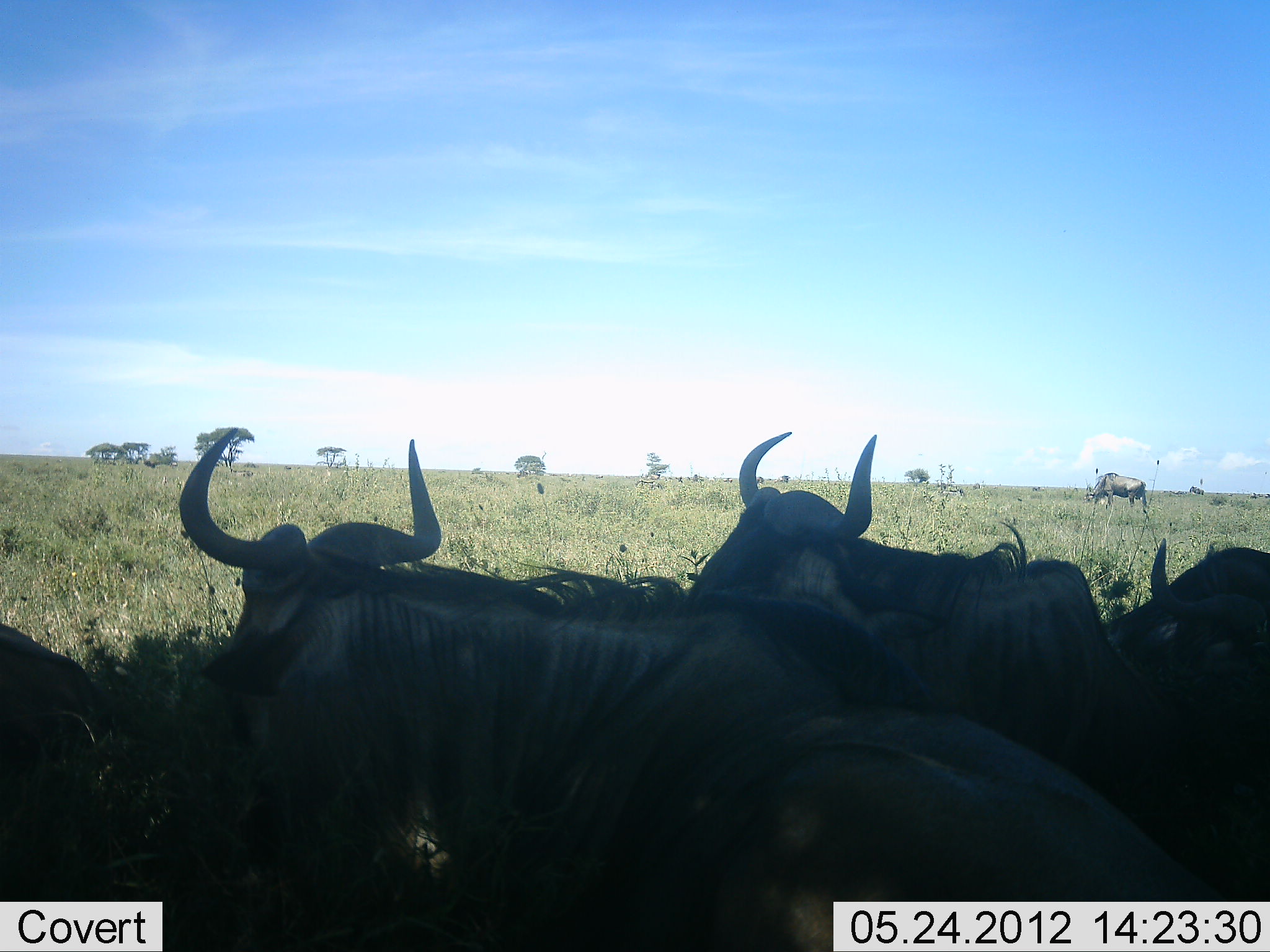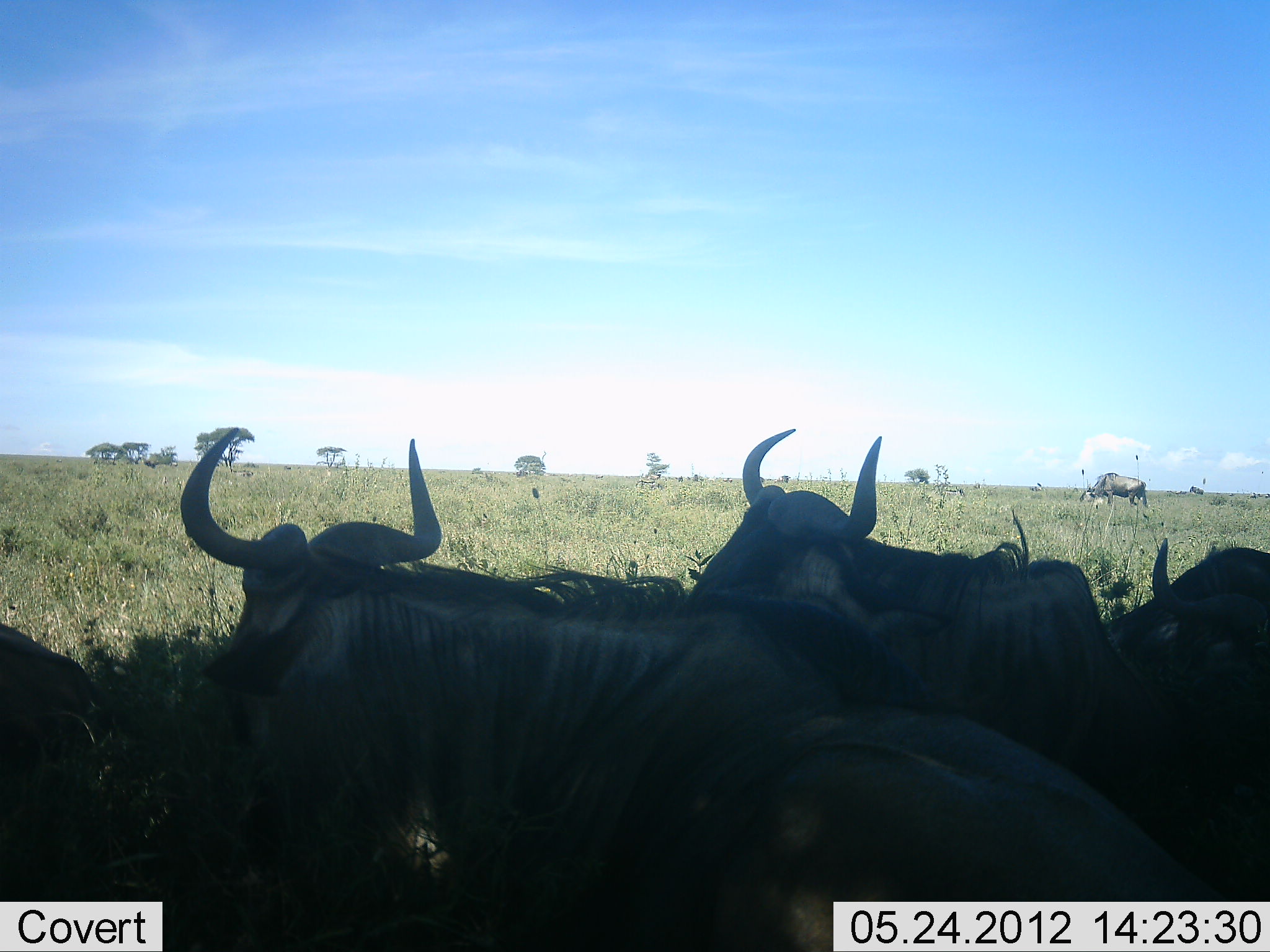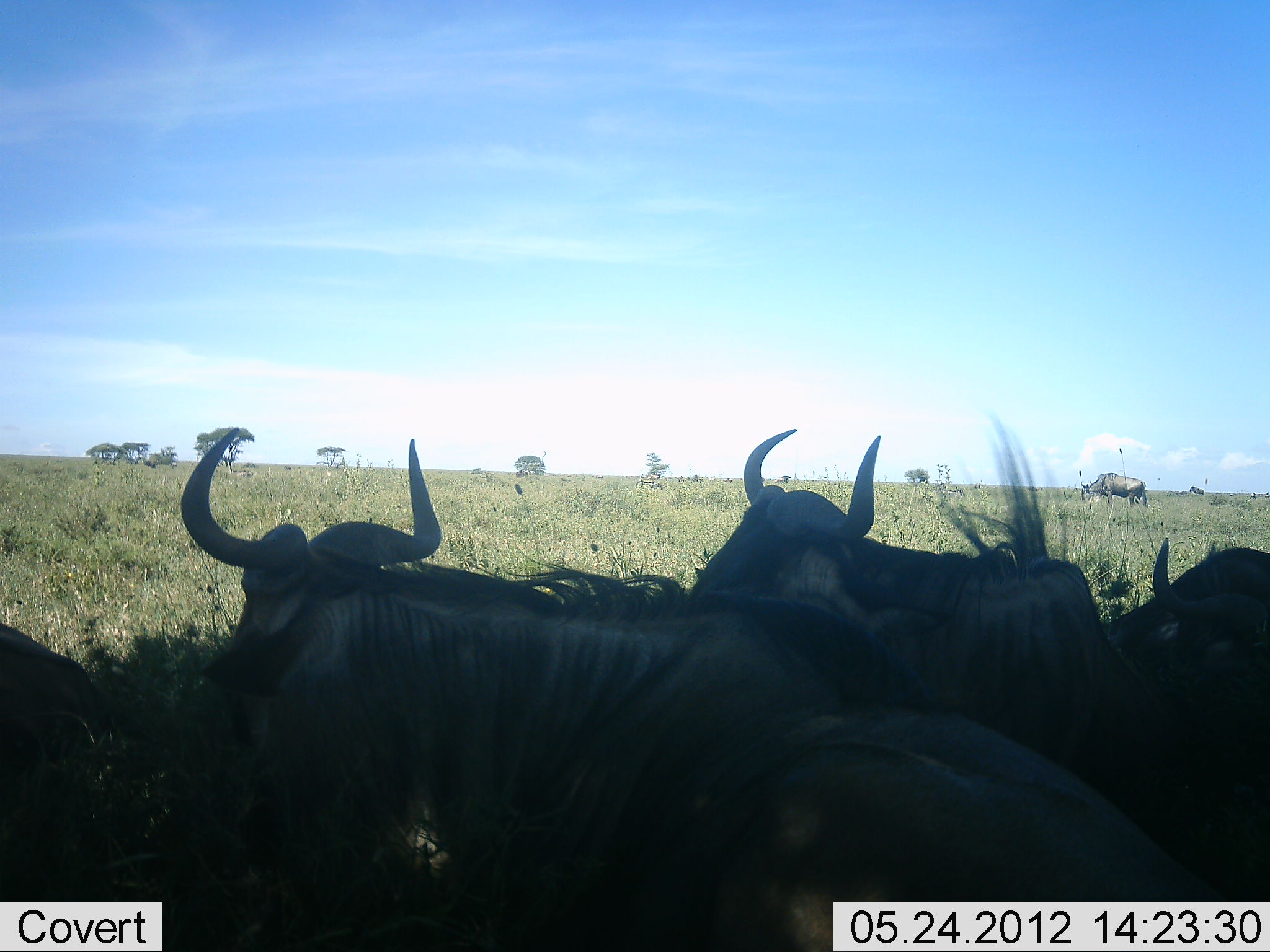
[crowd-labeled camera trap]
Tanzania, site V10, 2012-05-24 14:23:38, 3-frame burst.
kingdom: Animalia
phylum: Chordata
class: Mammalia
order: Artiodactyla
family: Bovidae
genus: Connochaetes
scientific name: Connochaetes taurinus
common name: blue wildebeest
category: wildebeest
Wildebeest (blue wildebeest) (Connochaetes taurinus), count 5. Behavior (volunteer vote fractions): standing 30%, resting 90%, moving 0%, interacting 0%. Young present (vote fraction): 0%. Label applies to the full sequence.